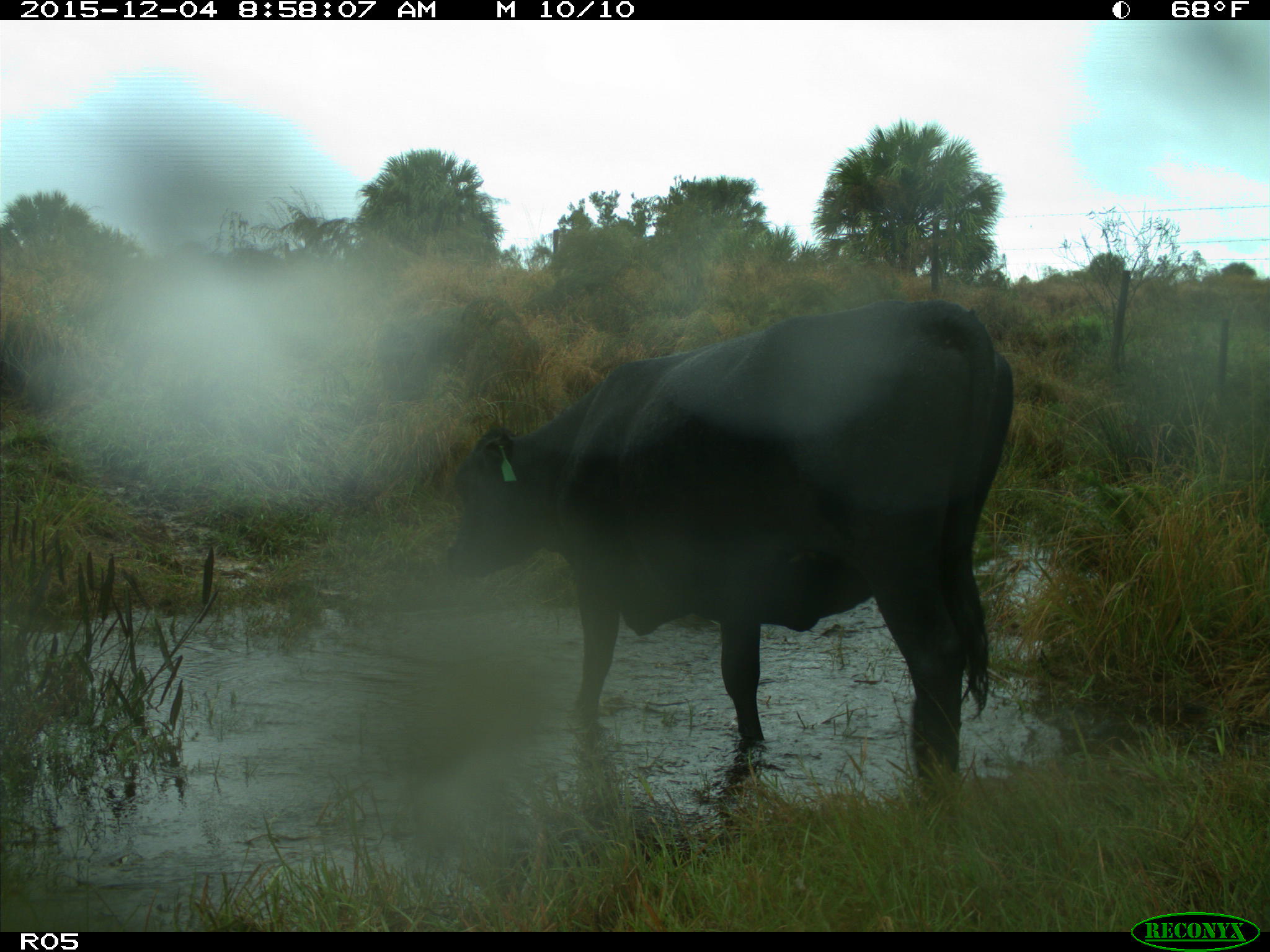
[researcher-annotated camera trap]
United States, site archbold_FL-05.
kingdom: Animalia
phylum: Chordata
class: Mammalia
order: Artiodactyla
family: Bovidae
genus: Bos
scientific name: Bos taurus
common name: domestic cow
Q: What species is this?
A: Bos taurus (domestic cow).